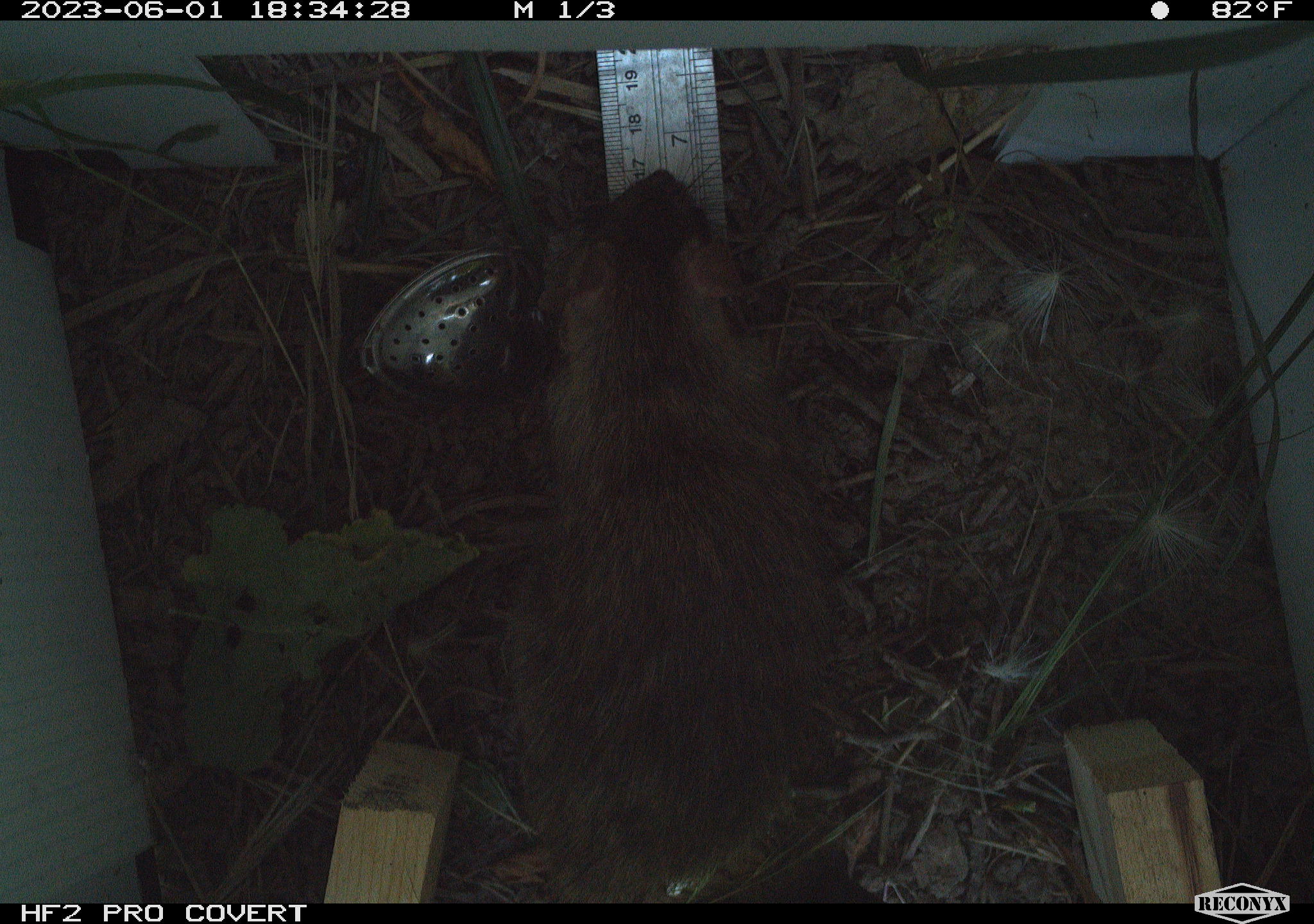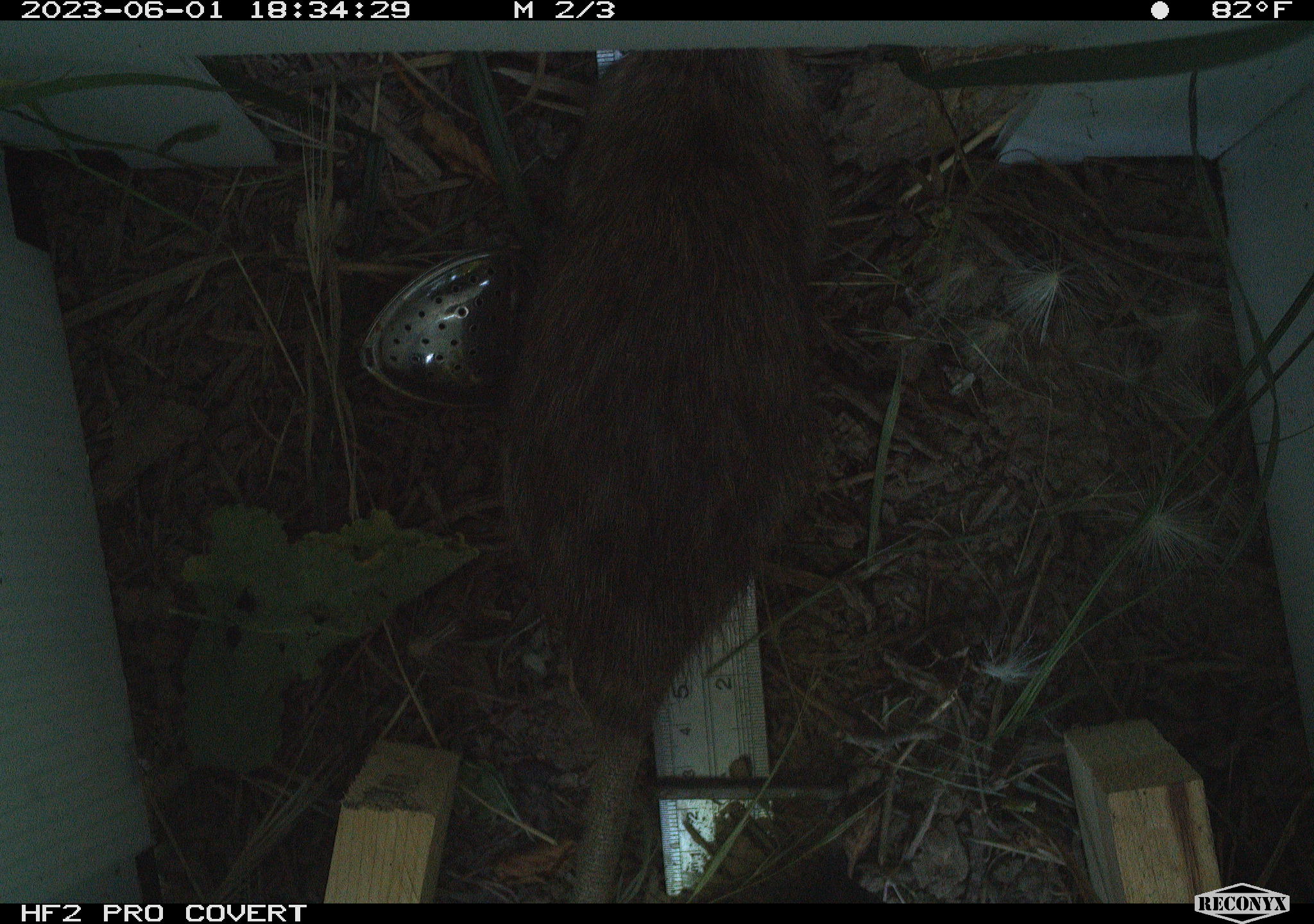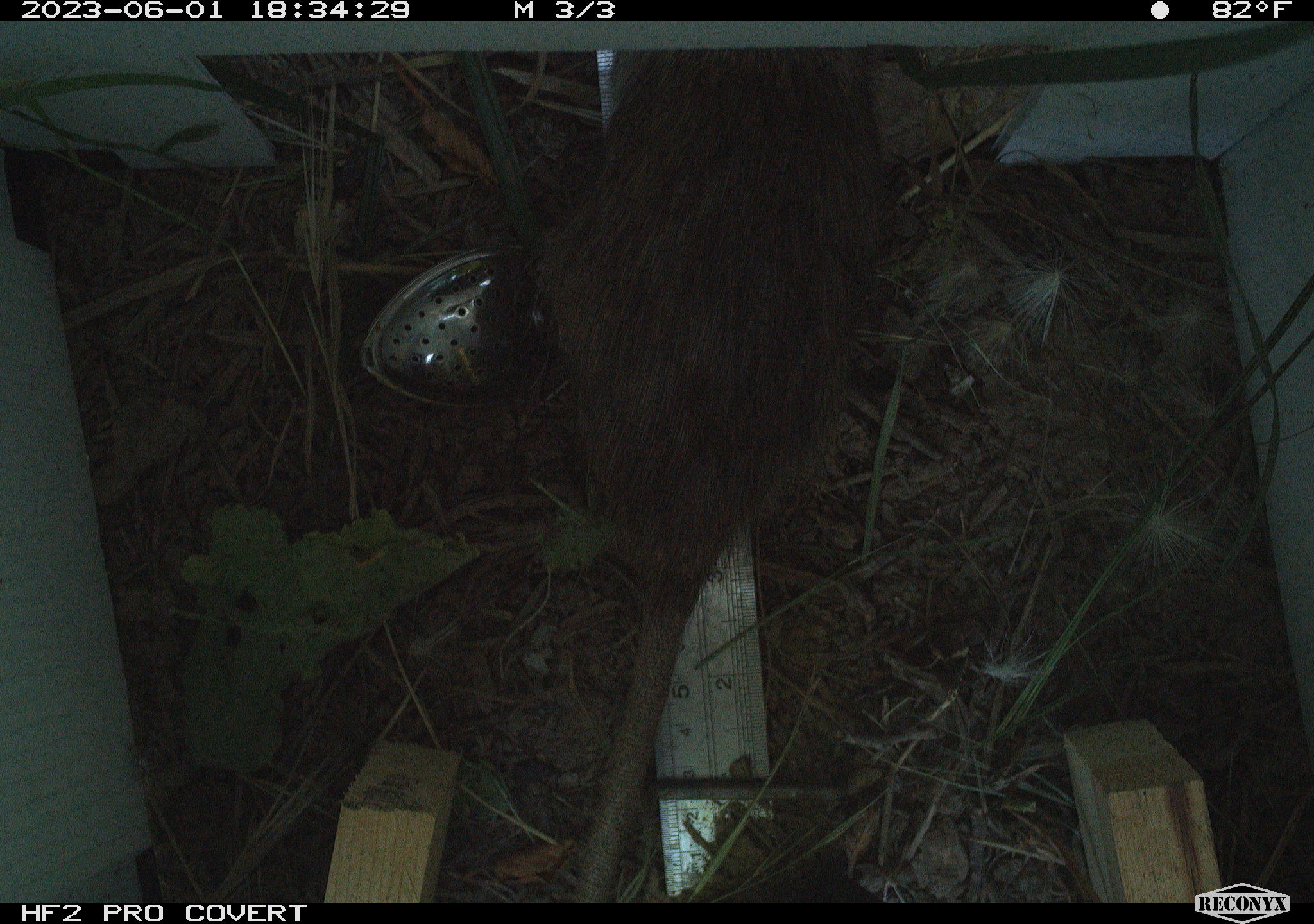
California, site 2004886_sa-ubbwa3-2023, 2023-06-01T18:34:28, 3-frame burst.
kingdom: Animalia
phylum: Chordata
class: Mammalia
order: Rodentia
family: Muridae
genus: Rattus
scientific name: Rattus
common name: rat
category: rattus species